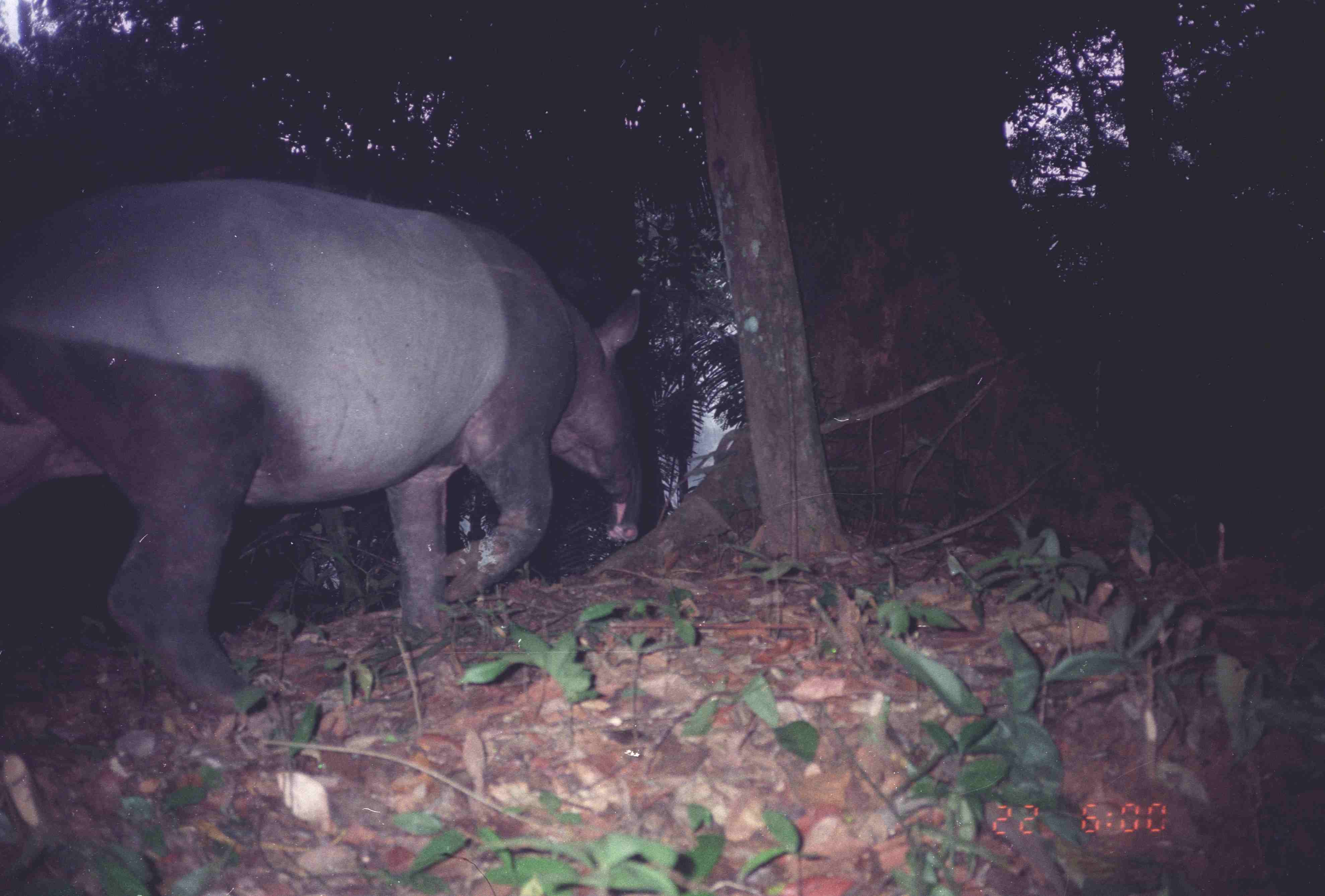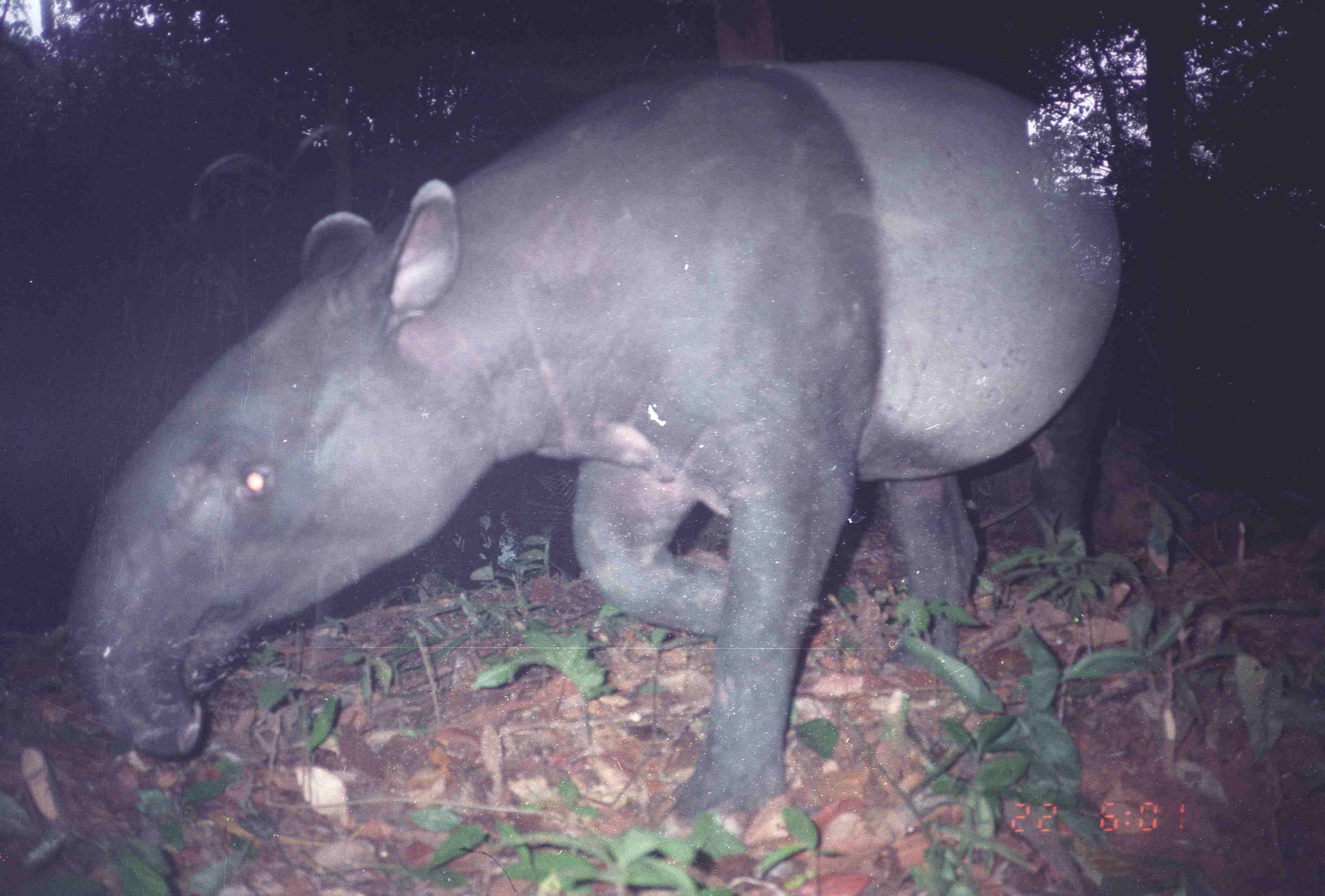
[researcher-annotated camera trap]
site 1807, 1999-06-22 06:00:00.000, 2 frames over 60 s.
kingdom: Animalia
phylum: Chordata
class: Mammalia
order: Perissodactyla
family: Tapiridae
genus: Tapirus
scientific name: Tapirus indicus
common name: malayan tapir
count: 1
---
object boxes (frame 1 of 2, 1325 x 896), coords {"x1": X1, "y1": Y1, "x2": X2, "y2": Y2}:
tapirus indicus: {"x1": 0, "y1": 174, "x2": 650, "y2": 716}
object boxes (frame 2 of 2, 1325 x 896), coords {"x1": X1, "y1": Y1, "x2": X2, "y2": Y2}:
tapirus indicus: {"x1": 60, "y1": 51, "x2": 1127, "y2": 836}